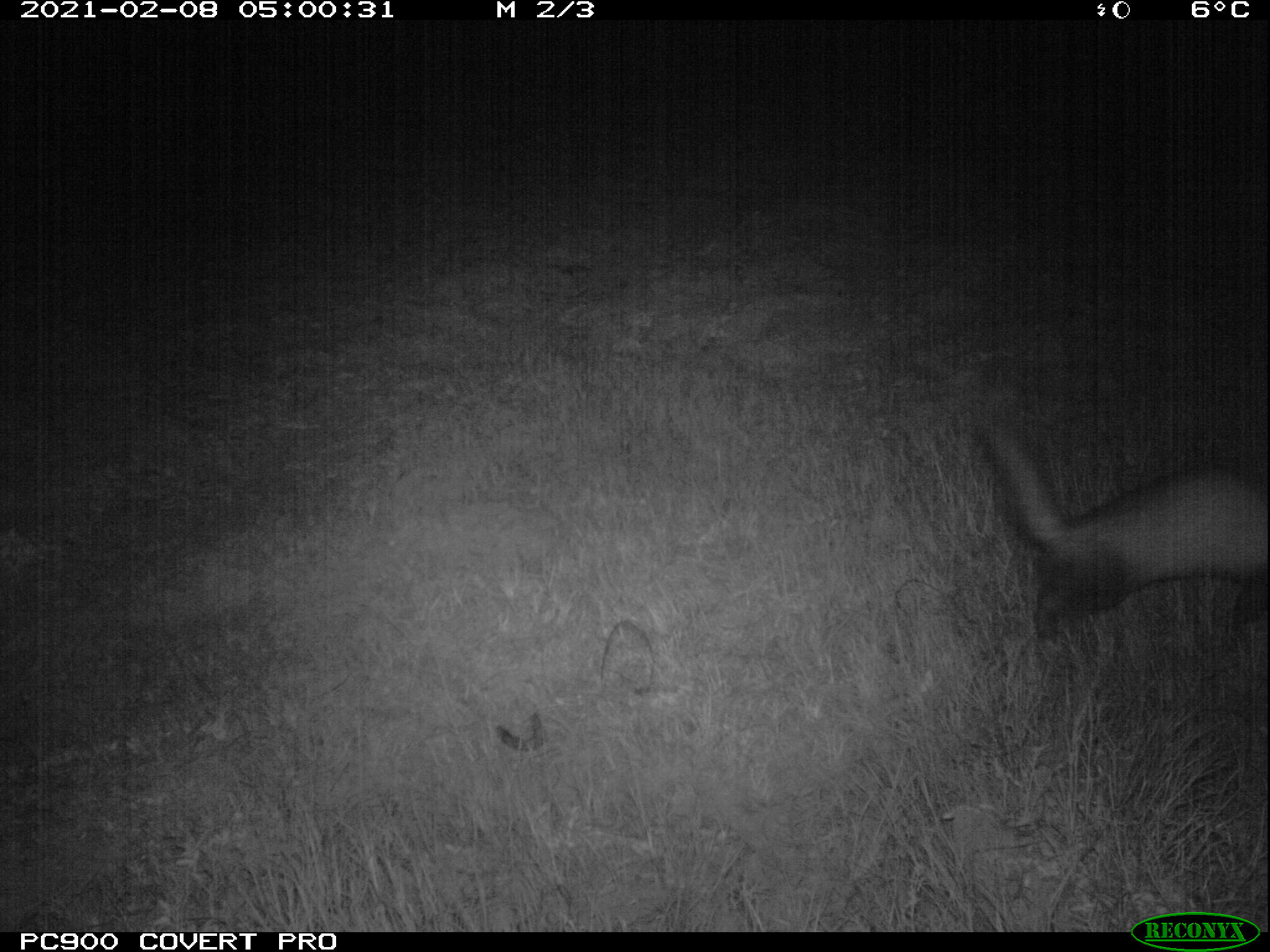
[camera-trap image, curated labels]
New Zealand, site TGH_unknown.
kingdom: Animalia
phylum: Chordata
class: Mammalia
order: Carnivora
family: Mustelidae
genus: Mustela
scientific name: Mustela furo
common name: ferret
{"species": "ferret (Mustela furo)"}